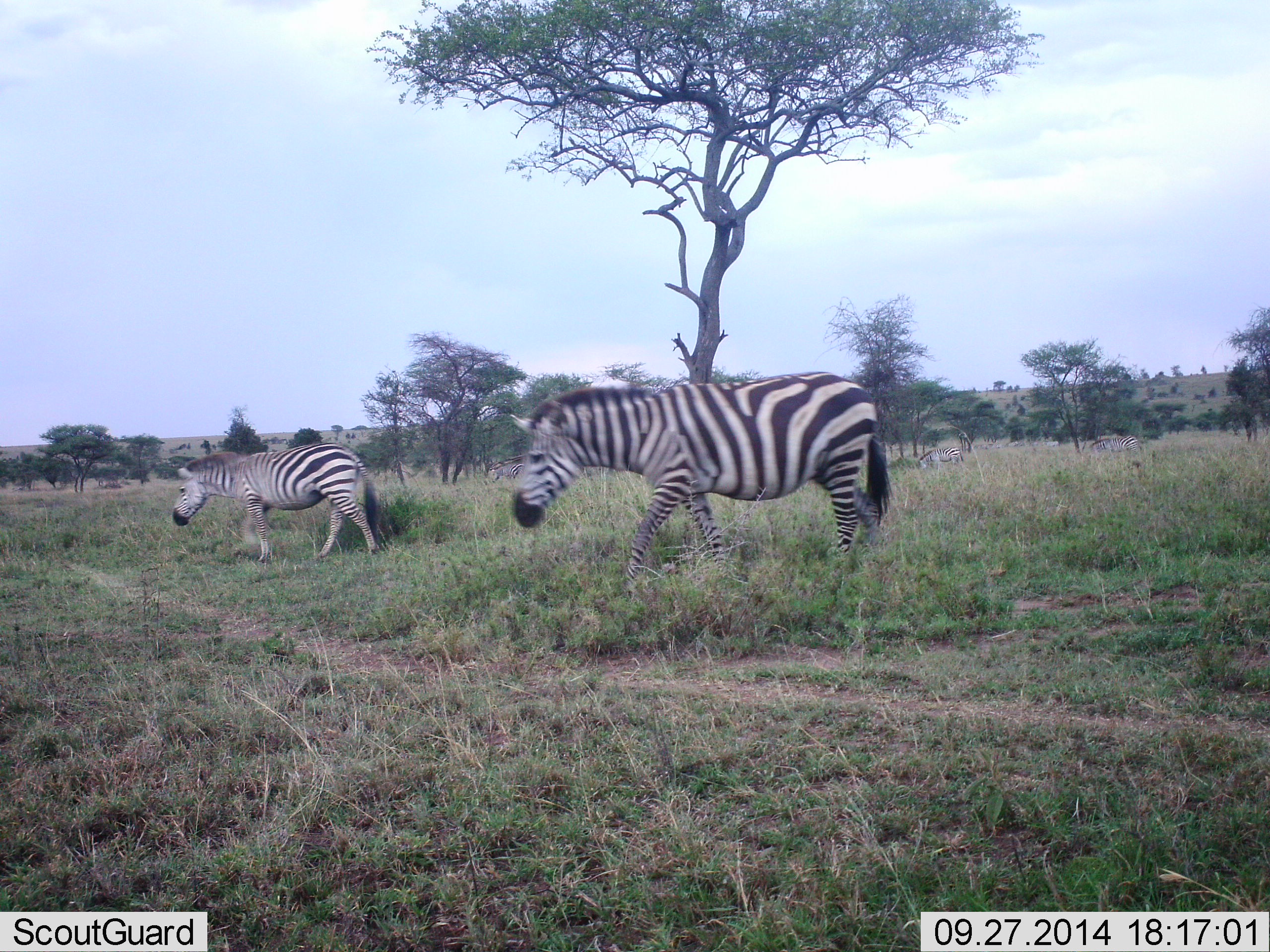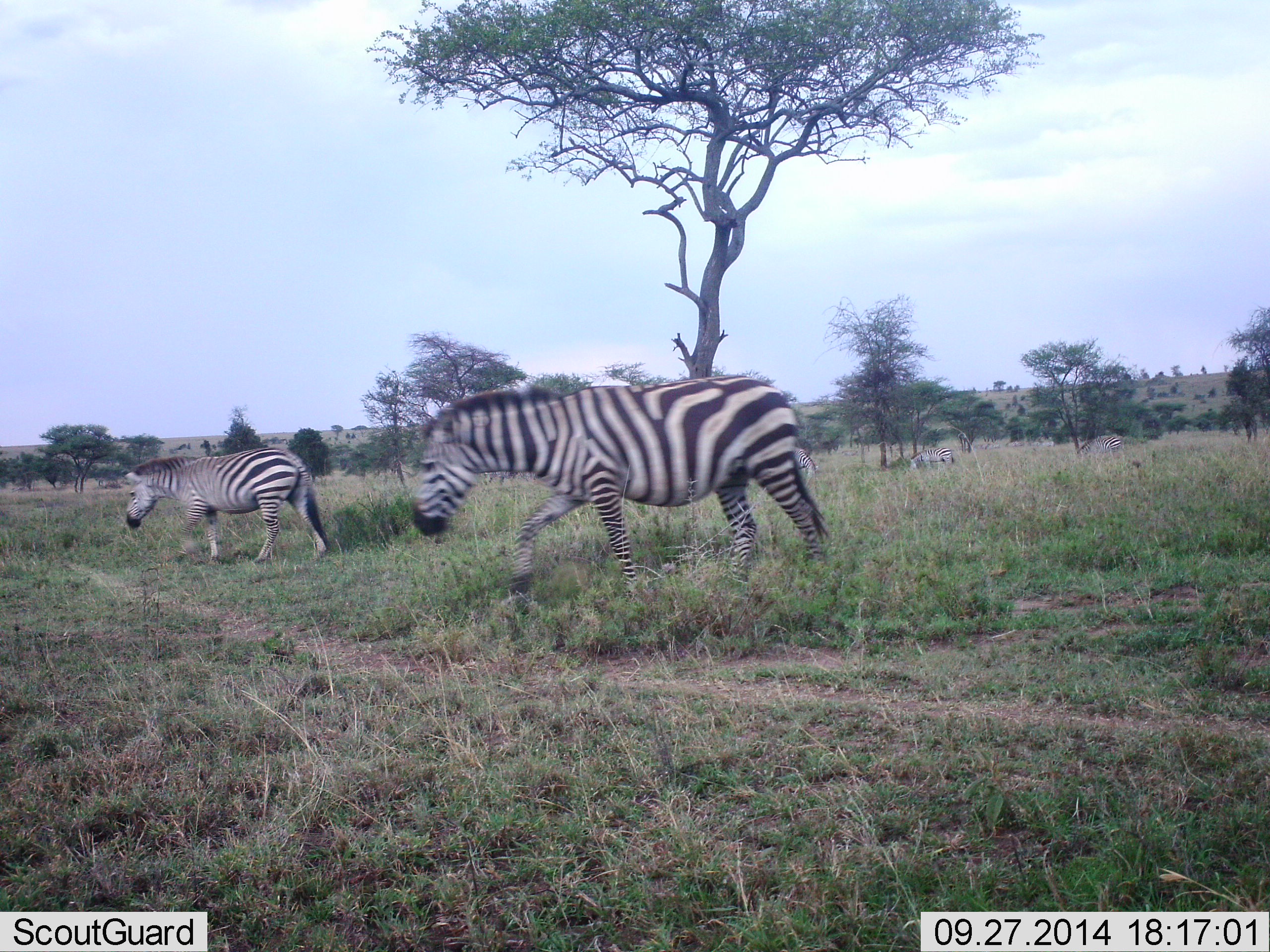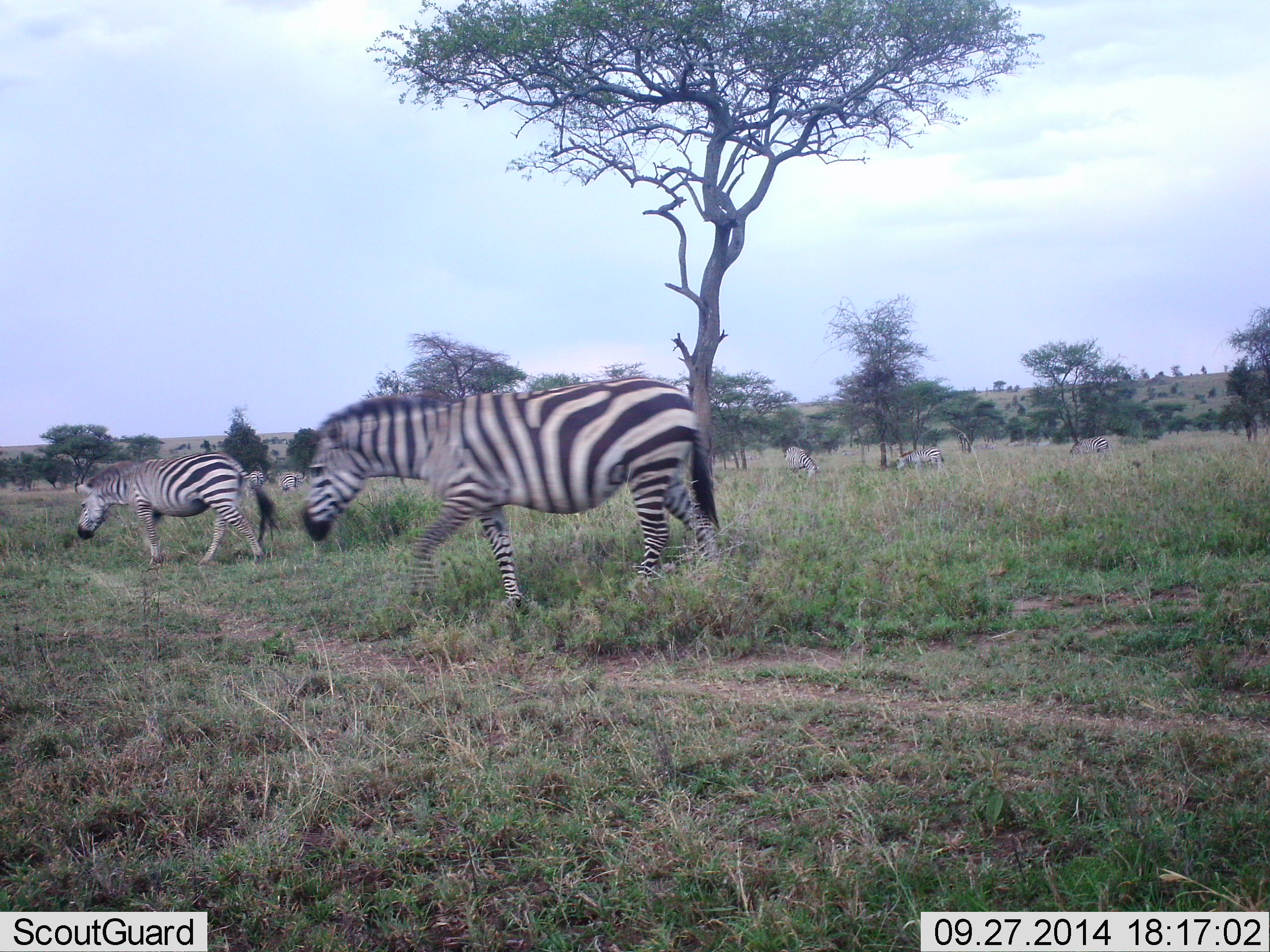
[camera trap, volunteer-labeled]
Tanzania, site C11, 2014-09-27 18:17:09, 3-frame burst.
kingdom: Animalia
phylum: Chordata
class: Mammalia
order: Perissodactyla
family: Equidae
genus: Equus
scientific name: Equus quagga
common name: plains zebra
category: zebra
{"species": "zebra (plains zebra) (Equus quagga)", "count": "2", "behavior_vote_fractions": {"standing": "0%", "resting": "0%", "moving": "100%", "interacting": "0%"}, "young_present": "0%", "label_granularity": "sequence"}